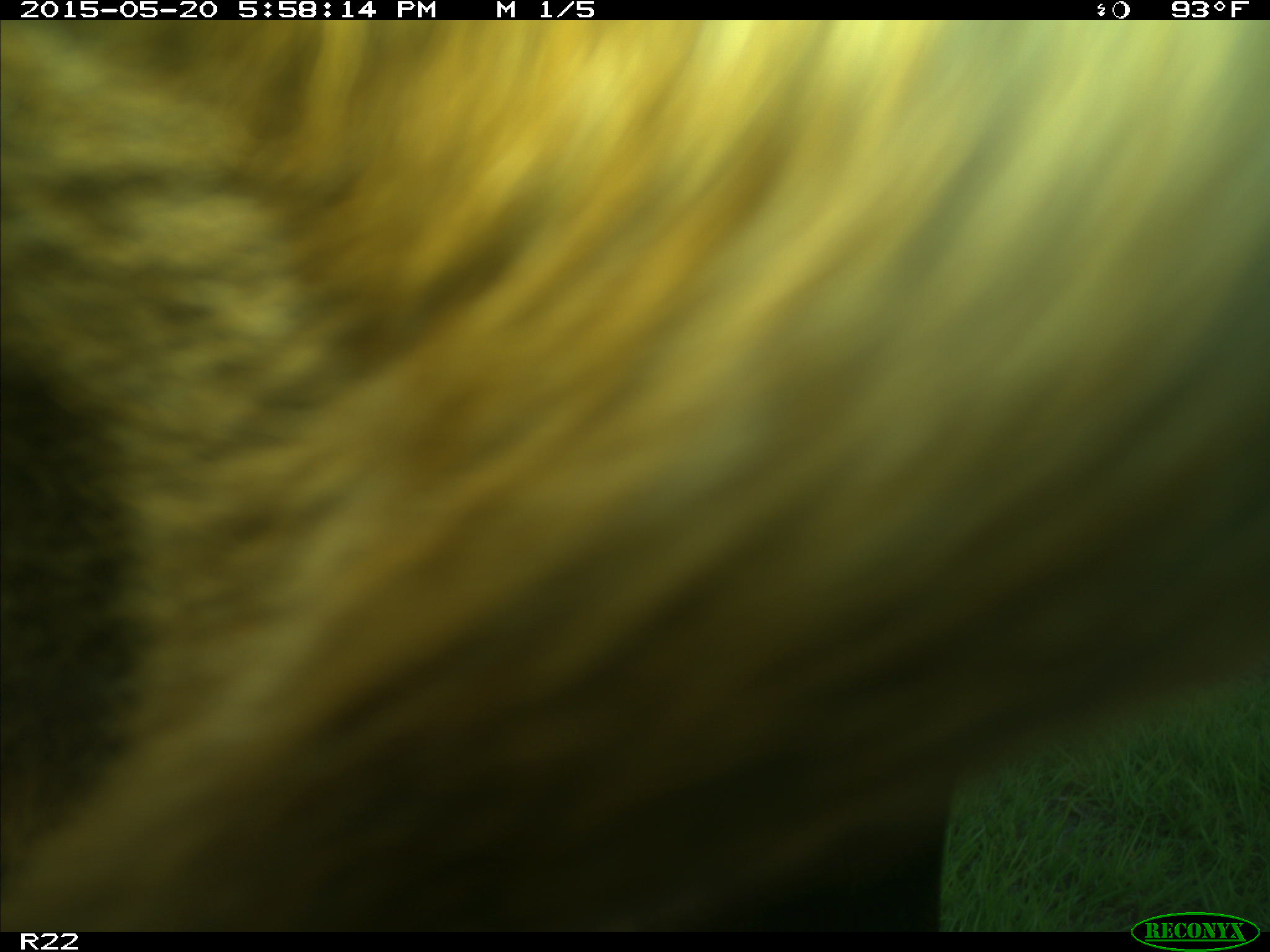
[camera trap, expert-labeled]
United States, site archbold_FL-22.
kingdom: Animalia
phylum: Chordata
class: Mammalia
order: Artiodactyla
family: Bovidae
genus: Bos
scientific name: Bos taurus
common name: domestic cow